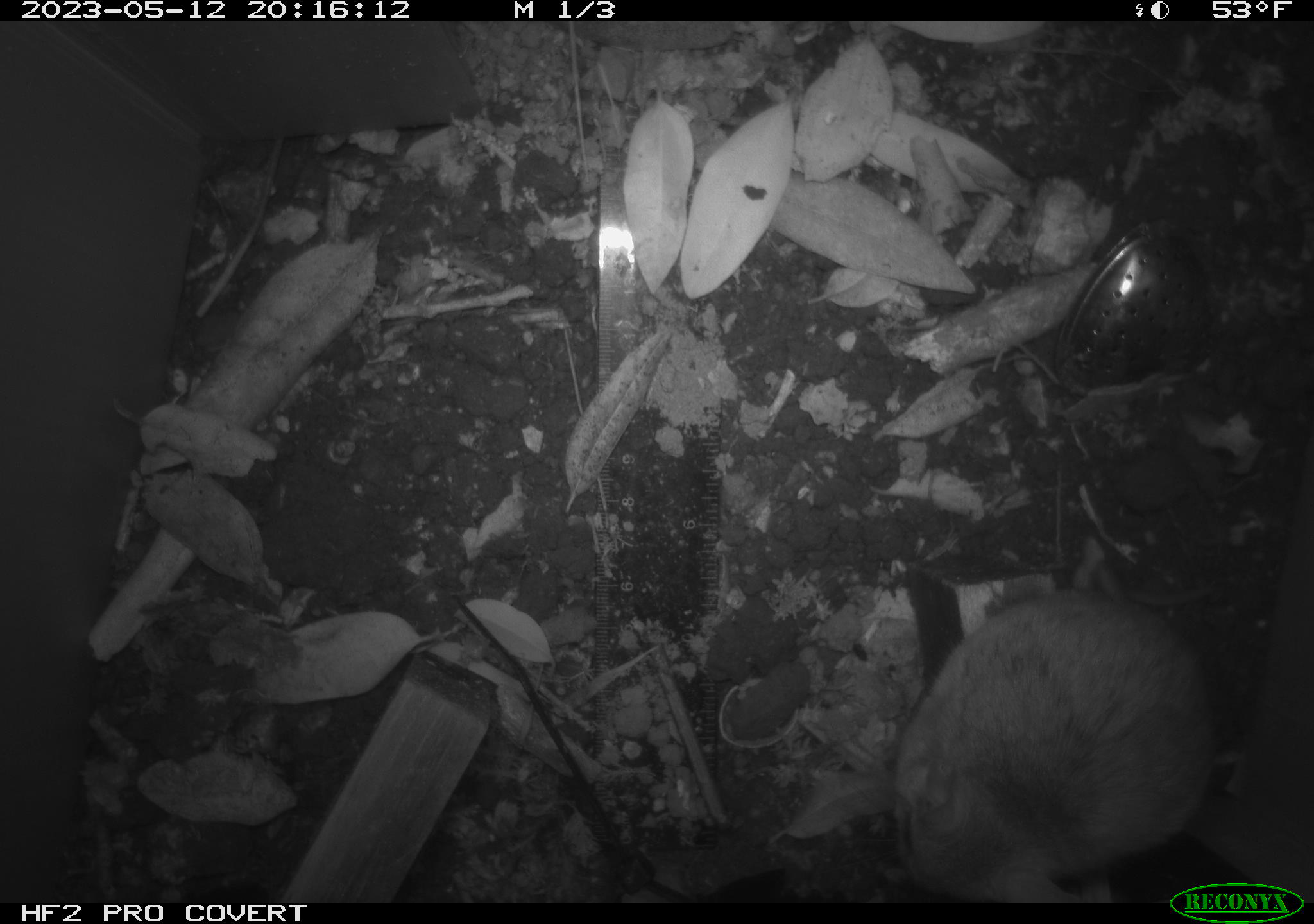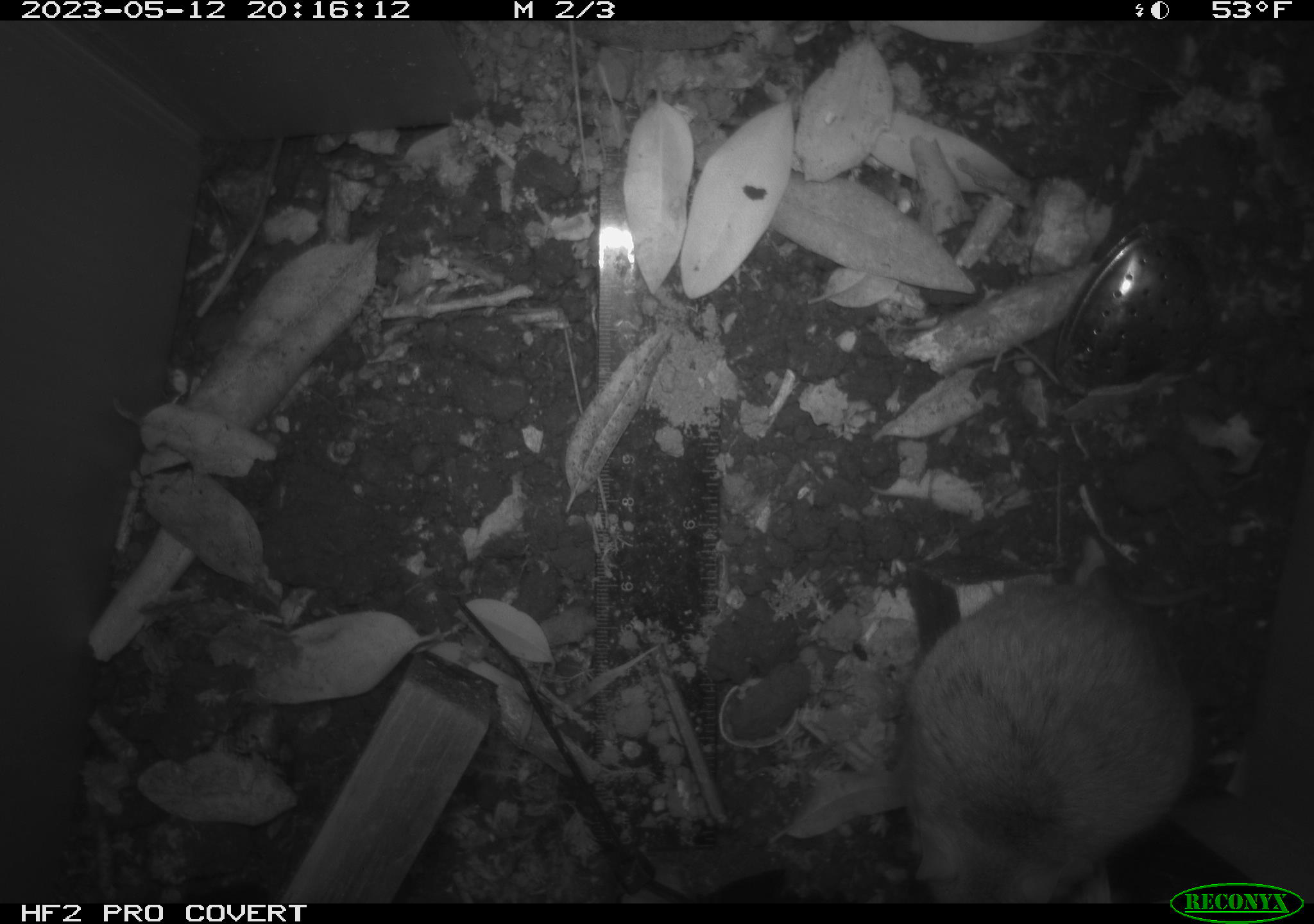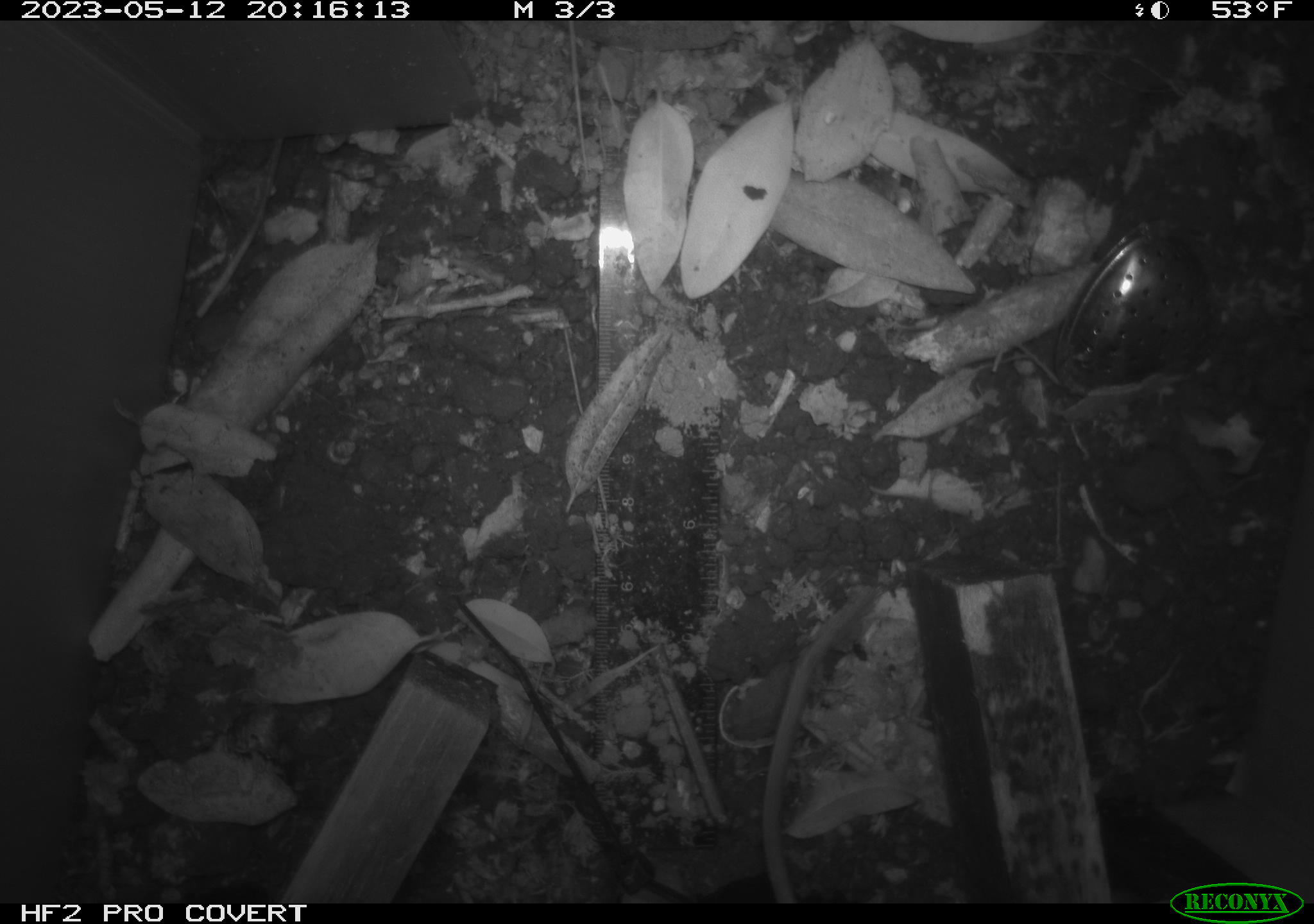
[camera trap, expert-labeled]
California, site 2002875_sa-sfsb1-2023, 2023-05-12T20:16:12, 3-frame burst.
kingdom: Animalia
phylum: Chordata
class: Mammalia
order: Rodentia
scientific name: Rodentia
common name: mouse species